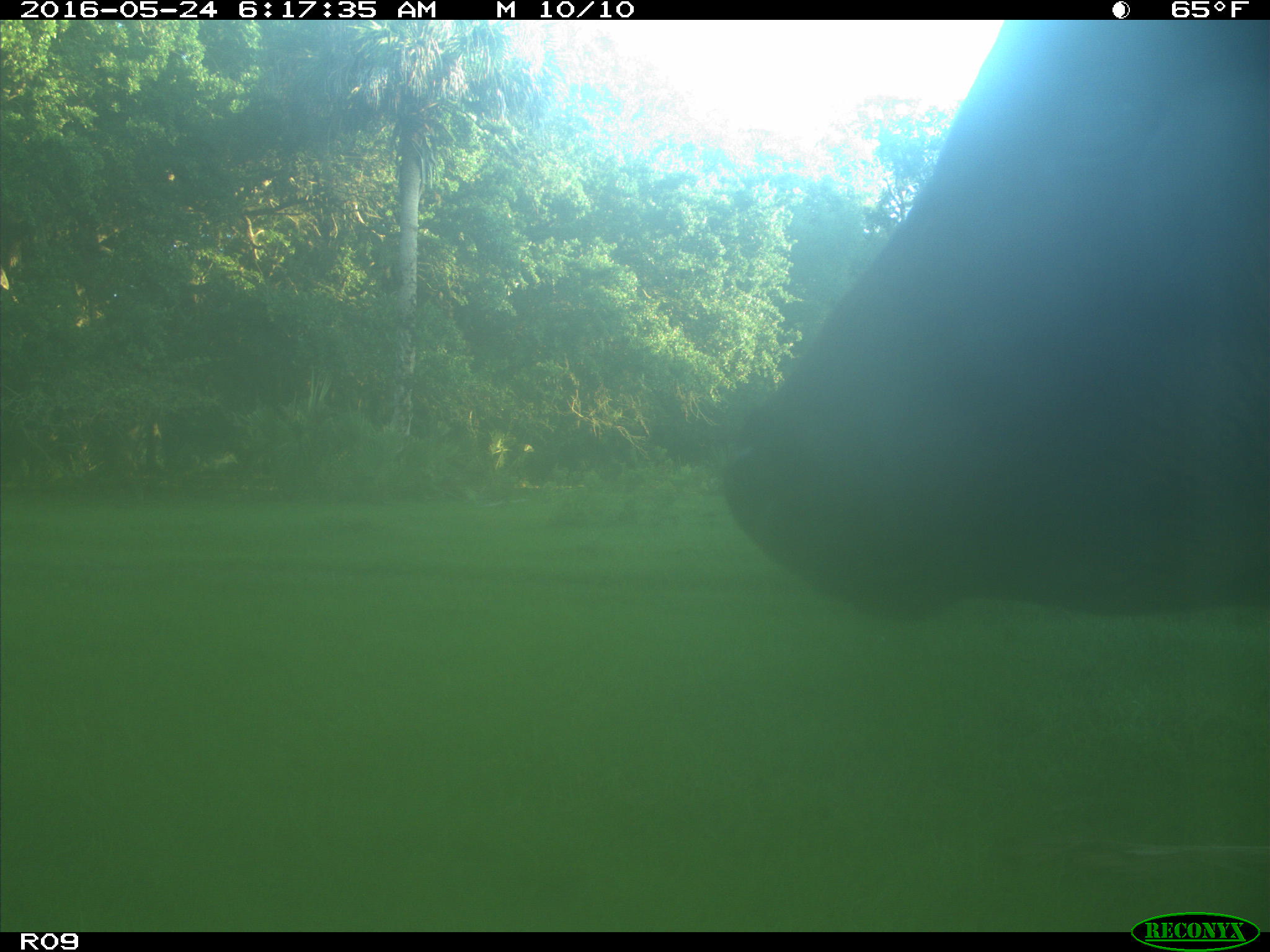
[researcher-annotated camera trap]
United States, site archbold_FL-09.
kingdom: Animalia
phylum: Chordata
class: Mammalia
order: Artiodactyla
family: Bovidae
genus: Bos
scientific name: Bos taurus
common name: domestic cow